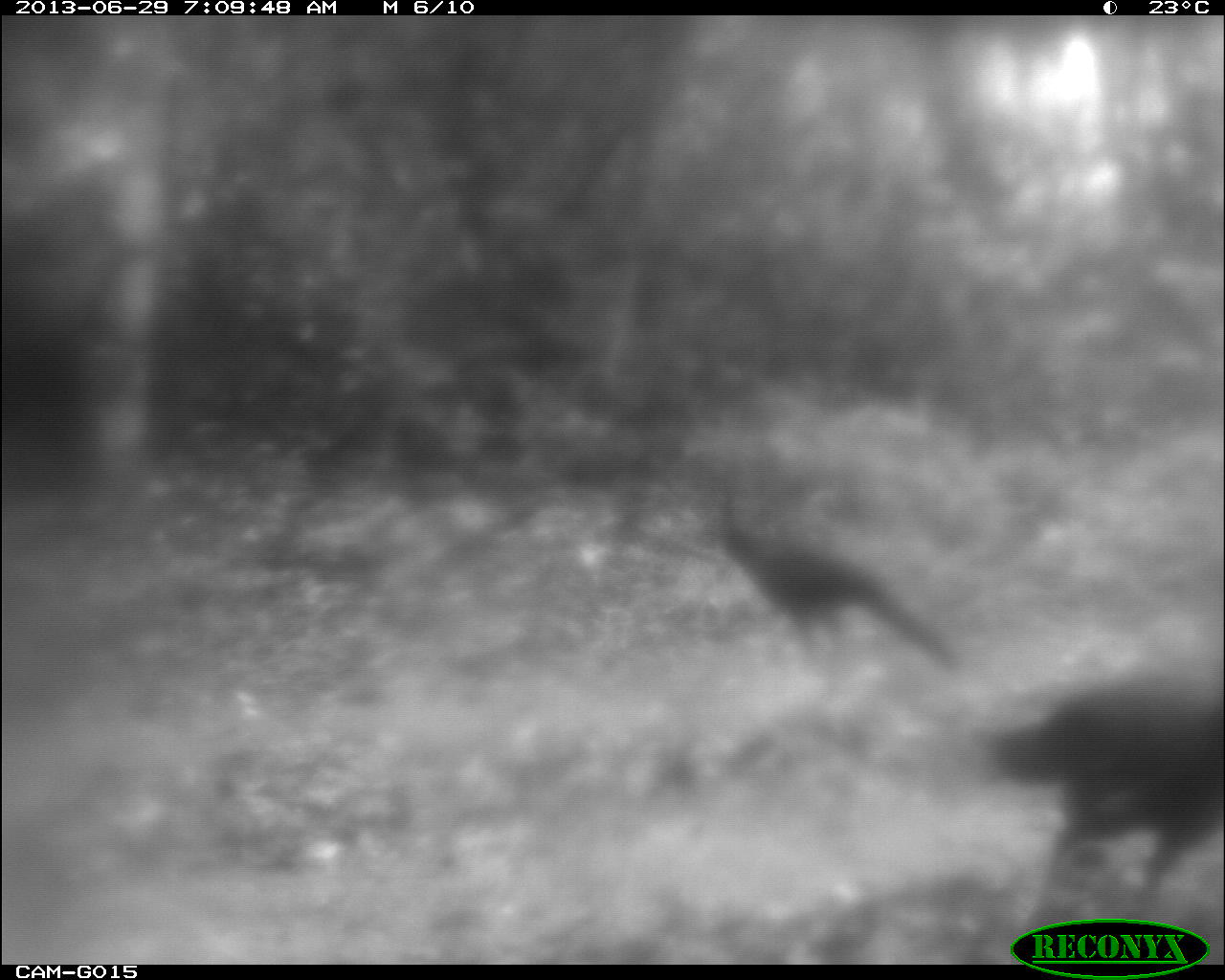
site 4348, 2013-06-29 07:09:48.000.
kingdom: Animalia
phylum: Chordata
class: Aves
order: Galliformes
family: Cracidae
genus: Crax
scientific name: Crax rubra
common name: great curassow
Crax rubra (great curassow), count 2.